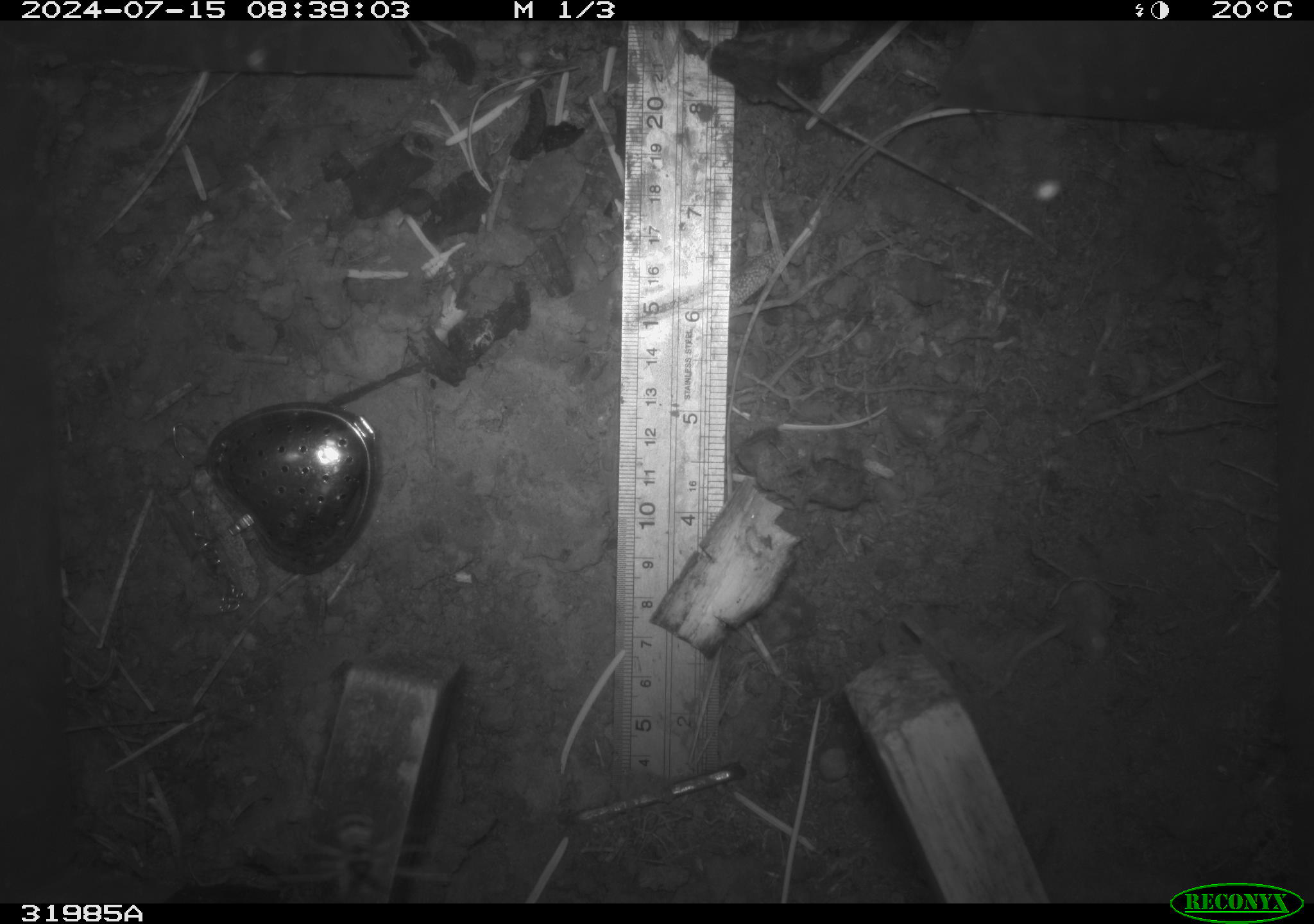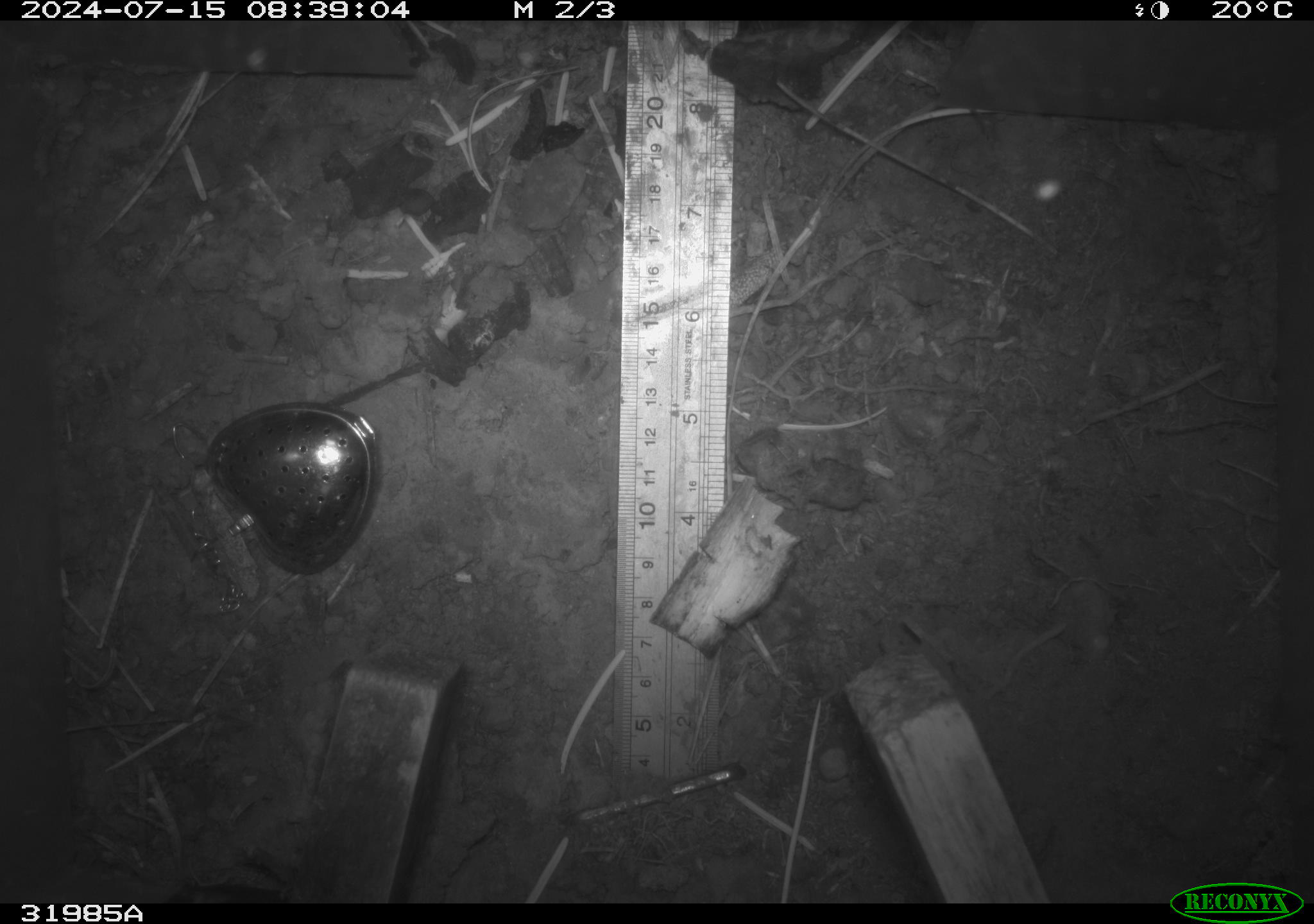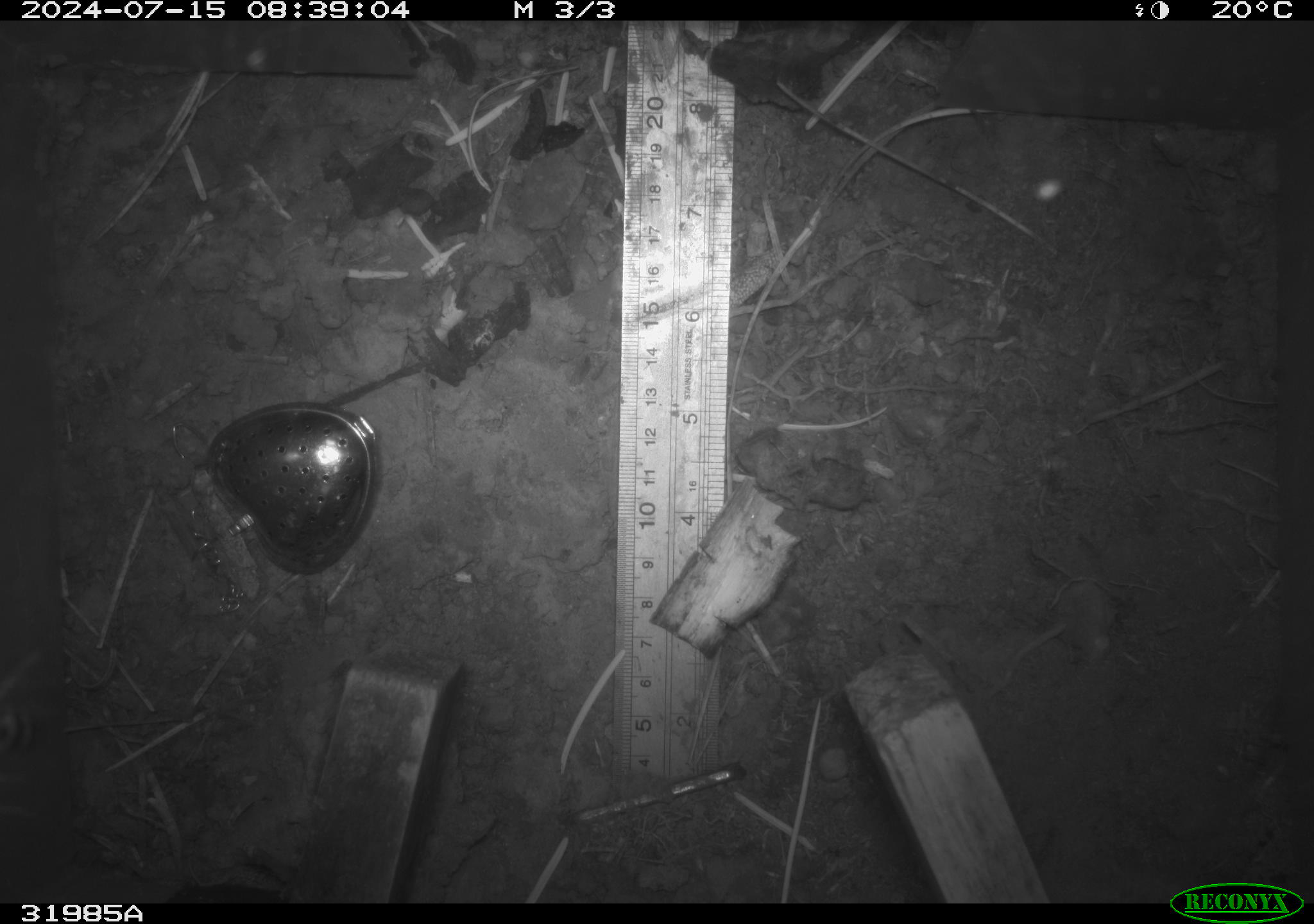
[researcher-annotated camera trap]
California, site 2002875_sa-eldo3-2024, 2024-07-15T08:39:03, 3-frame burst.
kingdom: Animalia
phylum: Arthropoda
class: Insecta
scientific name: Insecta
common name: insect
Insect (Insecta).